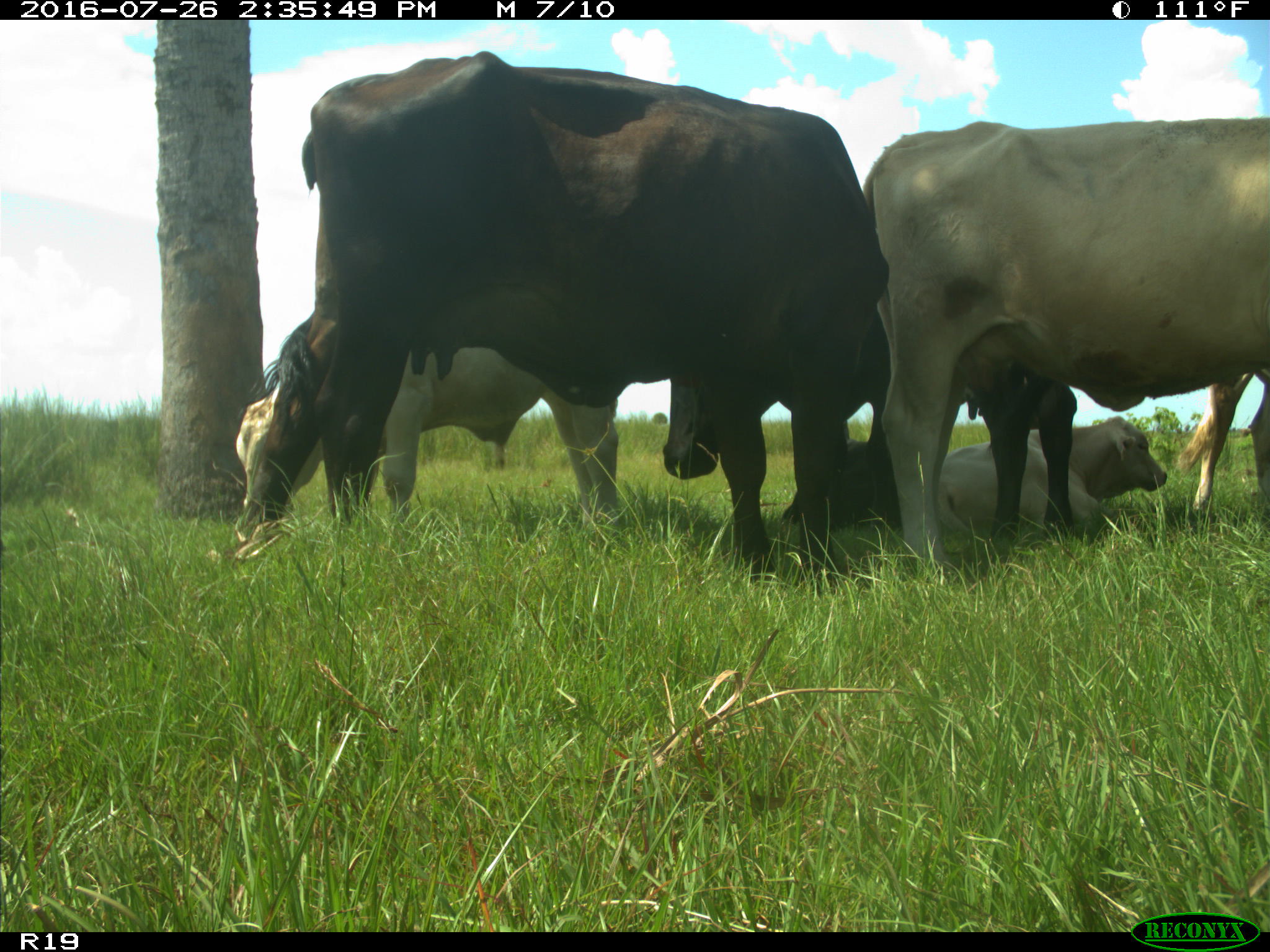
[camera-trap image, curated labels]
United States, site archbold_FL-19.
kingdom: Animalia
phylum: Chordata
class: Mammalia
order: Artiodactyla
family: Bovidae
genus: Bos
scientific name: Bos taurus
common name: domestic cow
Bos taurus (domestic cow).